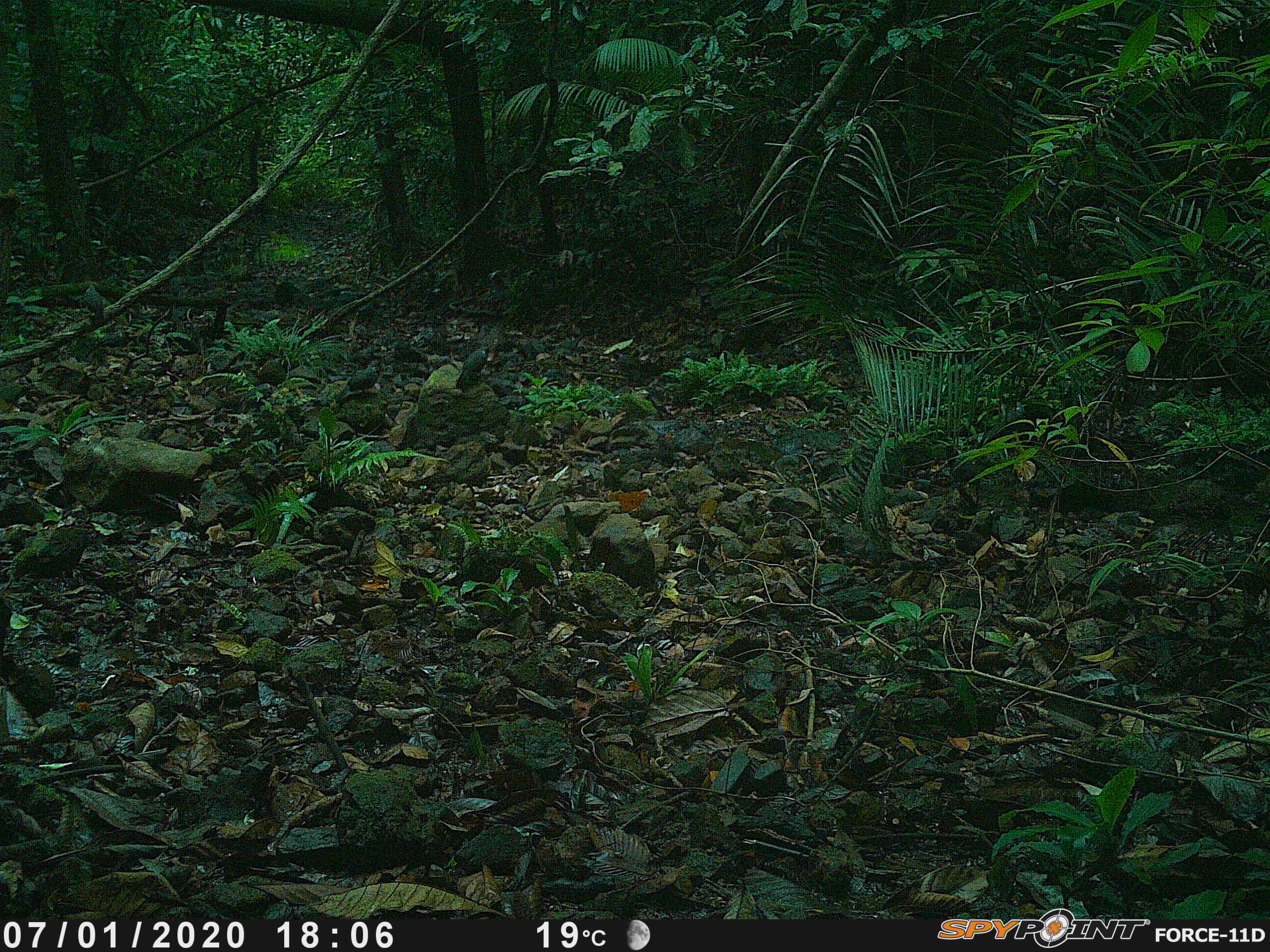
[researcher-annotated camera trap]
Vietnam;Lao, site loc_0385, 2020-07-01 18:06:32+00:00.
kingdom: Animalia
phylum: Chordata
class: Aves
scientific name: Aves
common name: bird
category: unidentified bird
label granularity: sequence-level